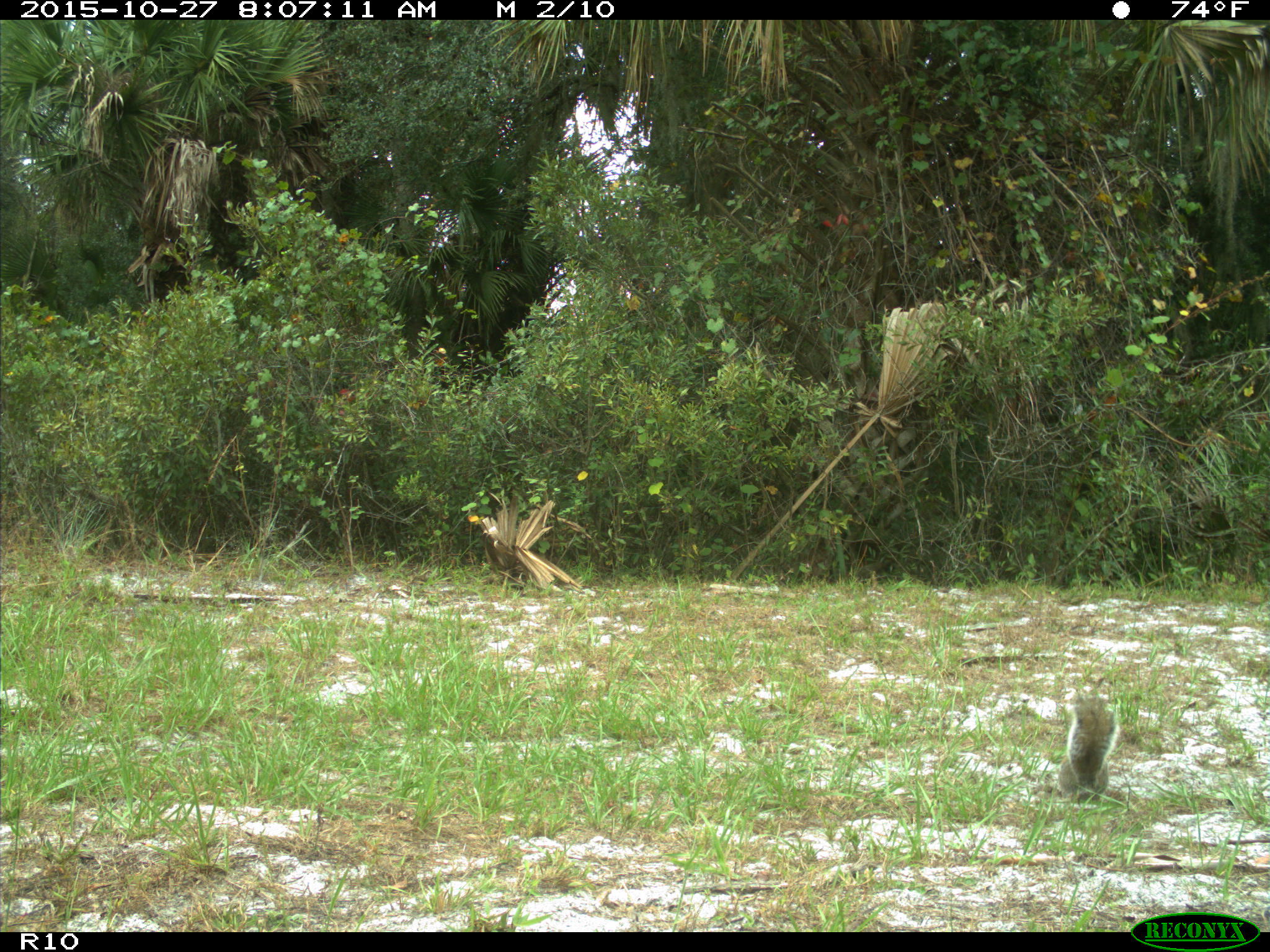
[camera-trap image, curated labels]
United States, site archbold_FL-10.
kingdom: Animalia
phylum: Chordata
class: Mammalia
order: Rodentia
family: Sciuridae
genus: Sciurus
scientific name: Sciurus carolinensis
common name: eastern gray squirrel